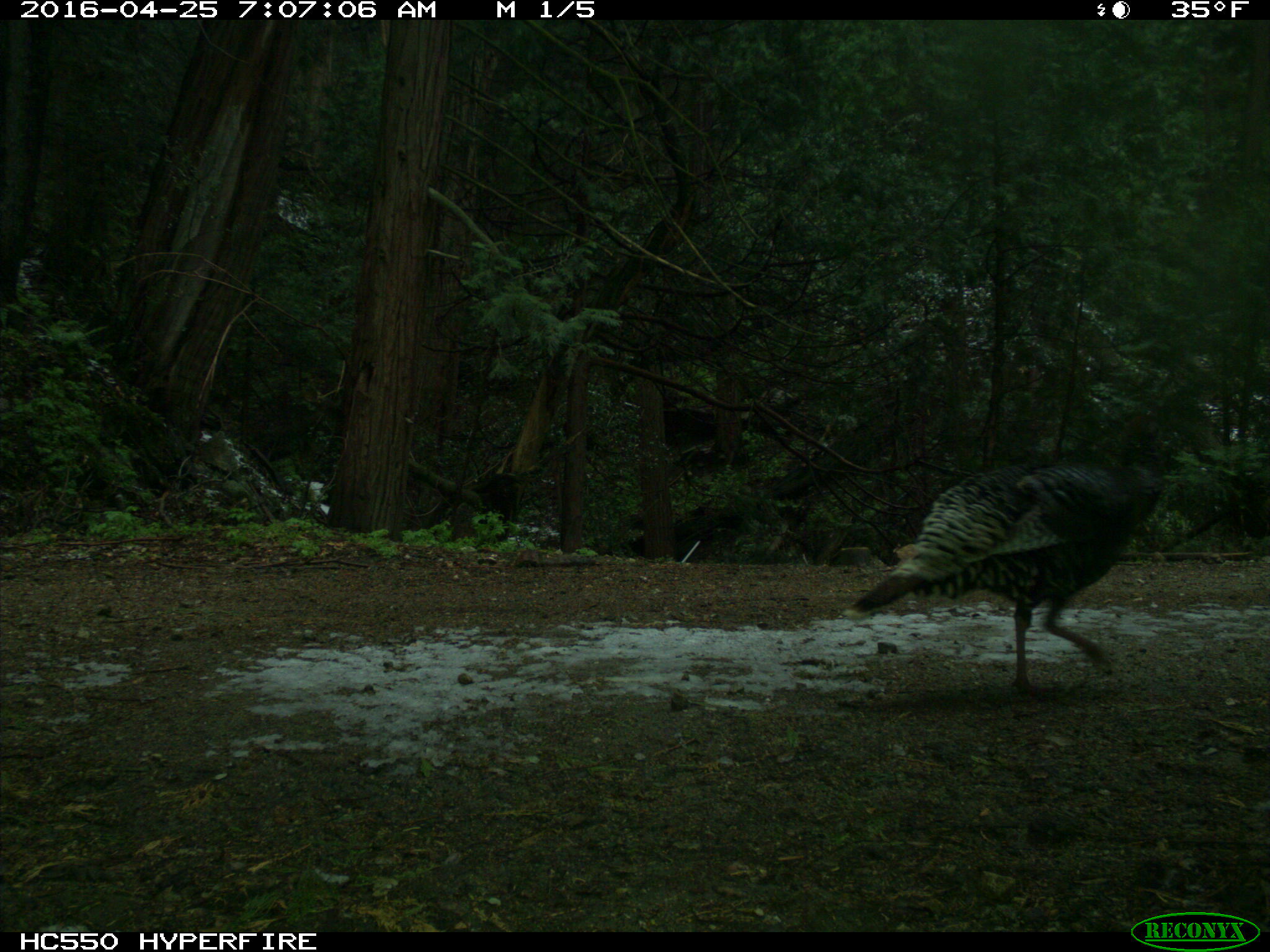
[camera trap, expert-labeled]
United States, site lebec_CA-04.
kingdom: Animalia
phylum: Chordata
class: Aves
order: Galliformes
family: Phasianidae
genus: Meleagris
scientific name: Meleagris gallopavo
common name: wild turkey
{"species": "Meleagris gallopavo (wild turkey)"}